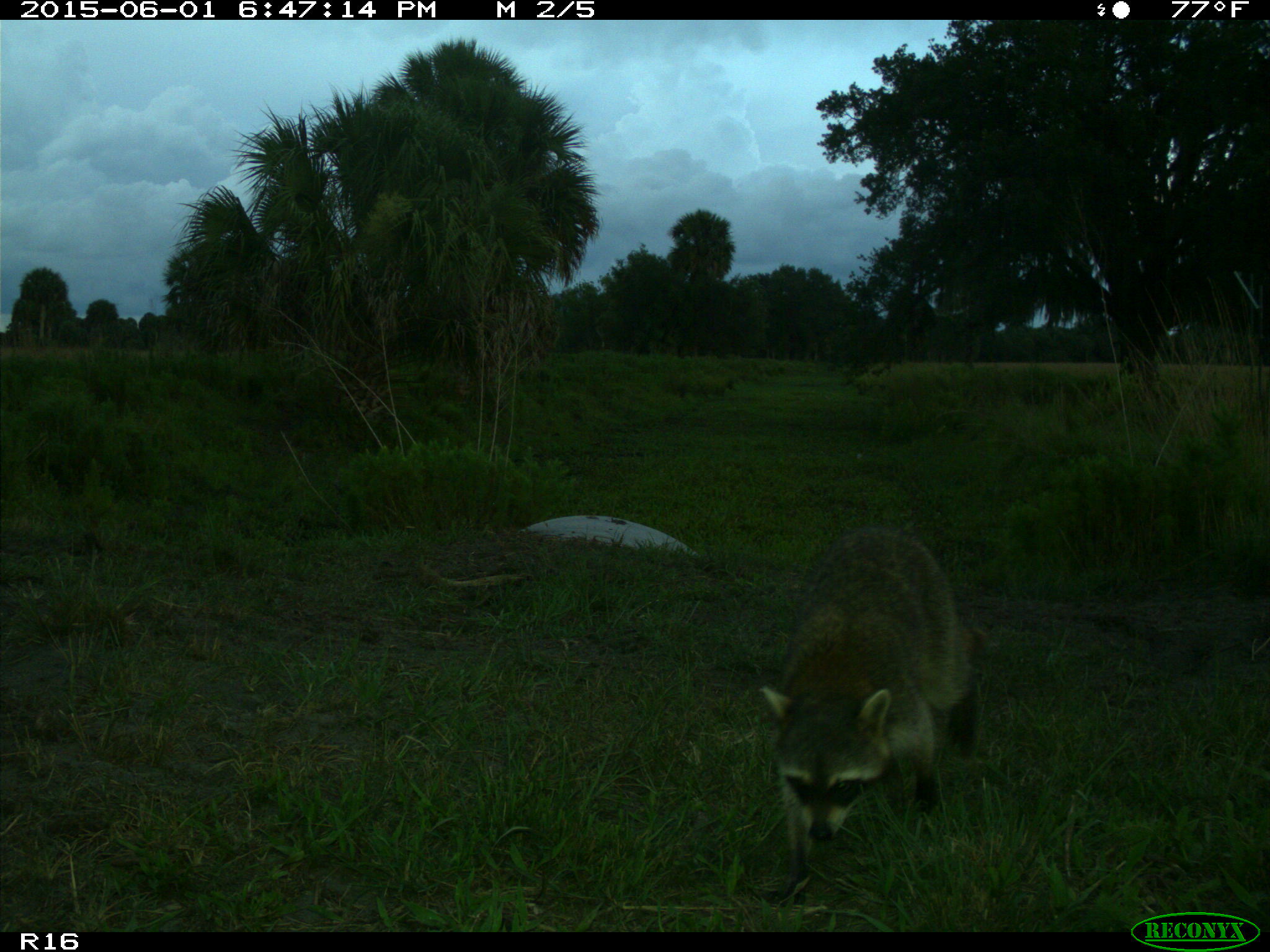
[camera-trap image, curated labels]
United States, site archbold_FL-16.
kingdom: Animalia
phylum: Chordata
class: Mammalia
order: Carnivora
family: Procyonidae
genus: Procyon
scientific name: Procyon lotor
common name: common raccoon